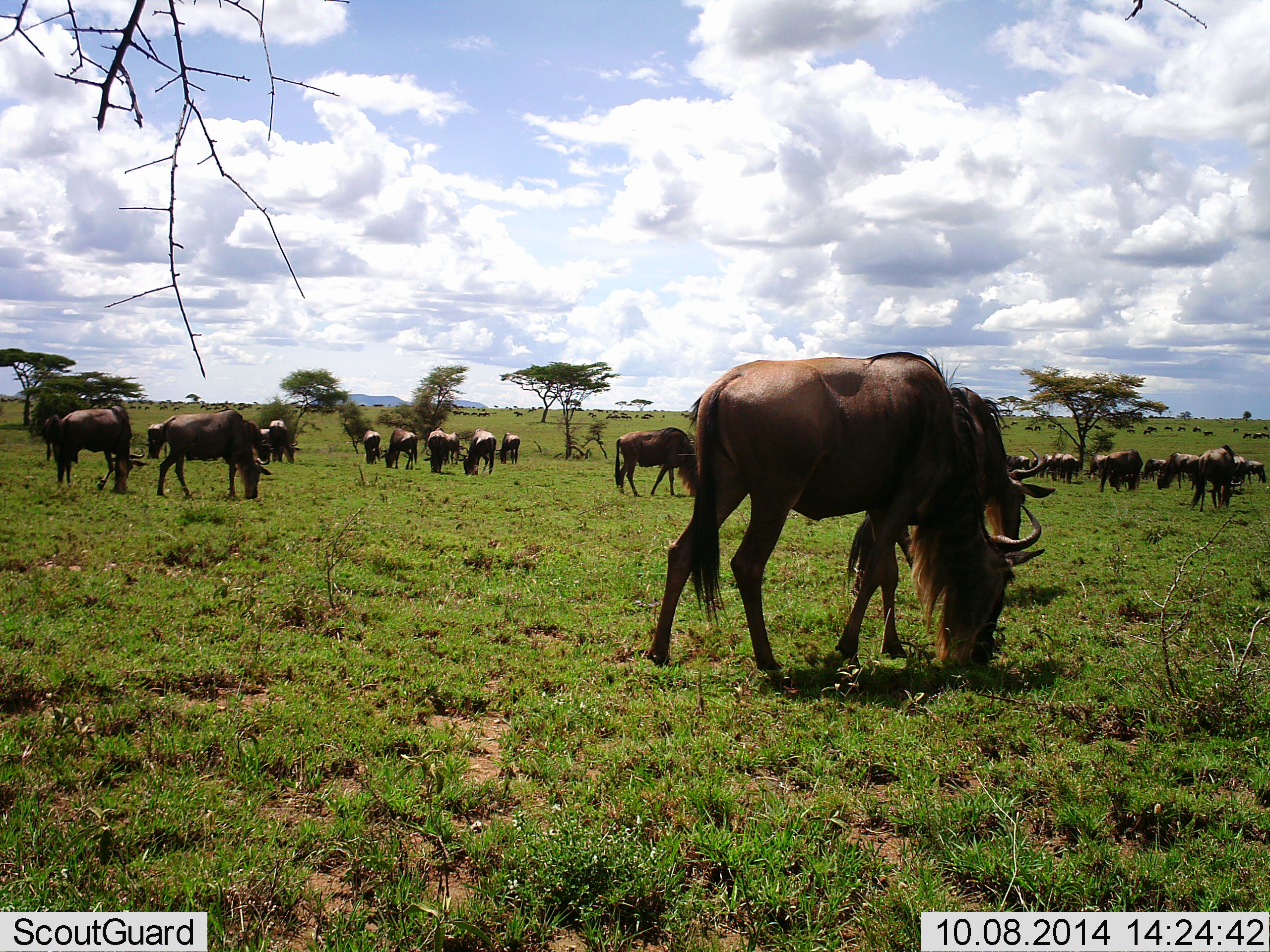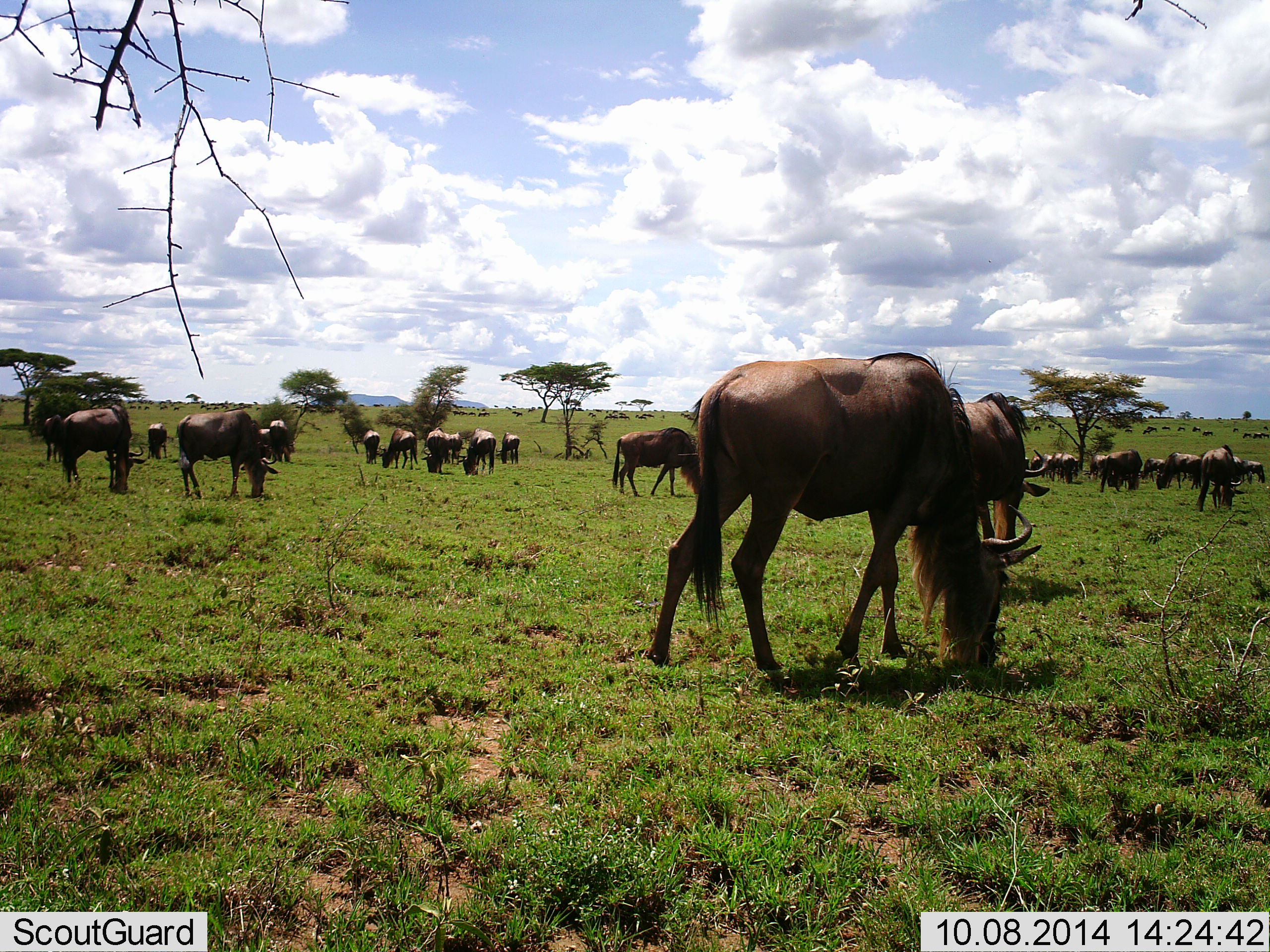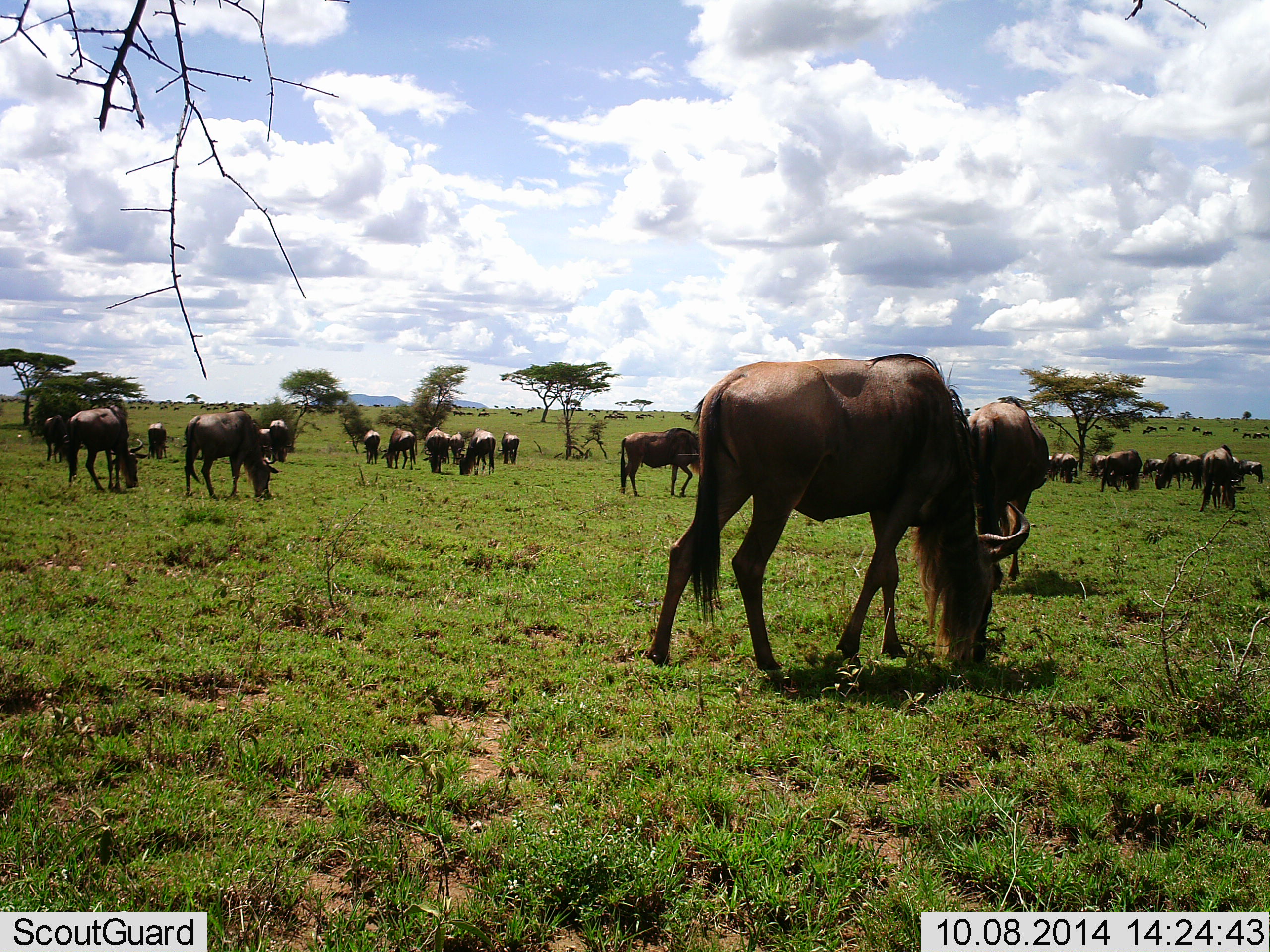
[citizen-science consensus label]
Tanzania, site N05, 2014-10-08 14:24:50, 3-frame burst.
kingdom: Animalia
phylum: Chordata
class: Mammalia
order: Artiodactyla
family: Bovidae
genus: Connochaetes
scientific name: Connochaetes taurinus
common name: blue wildebeest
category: wildebeest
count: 11-50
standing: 30%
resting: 10%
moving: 50%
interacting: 20%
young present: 10%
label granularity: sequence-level